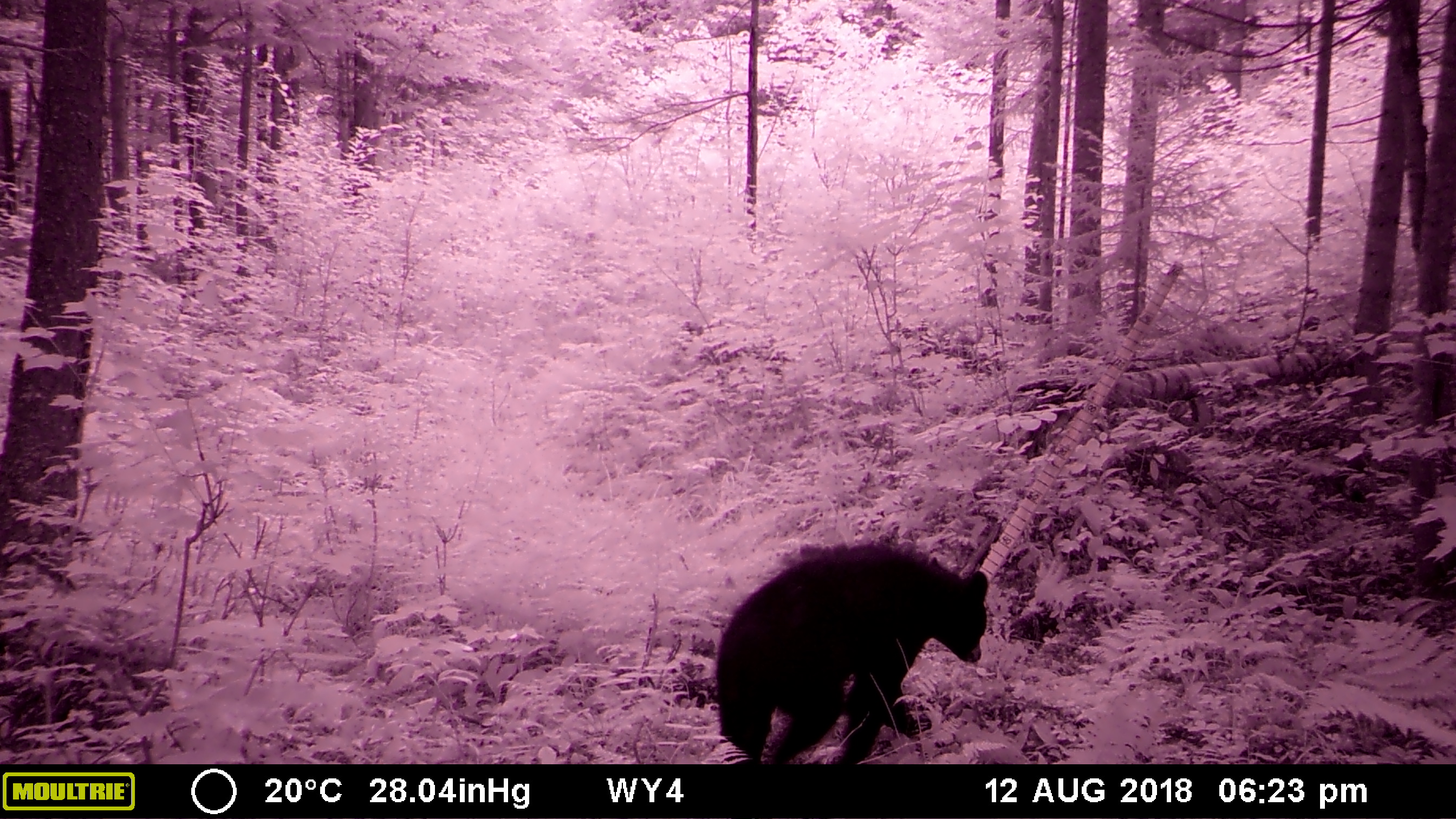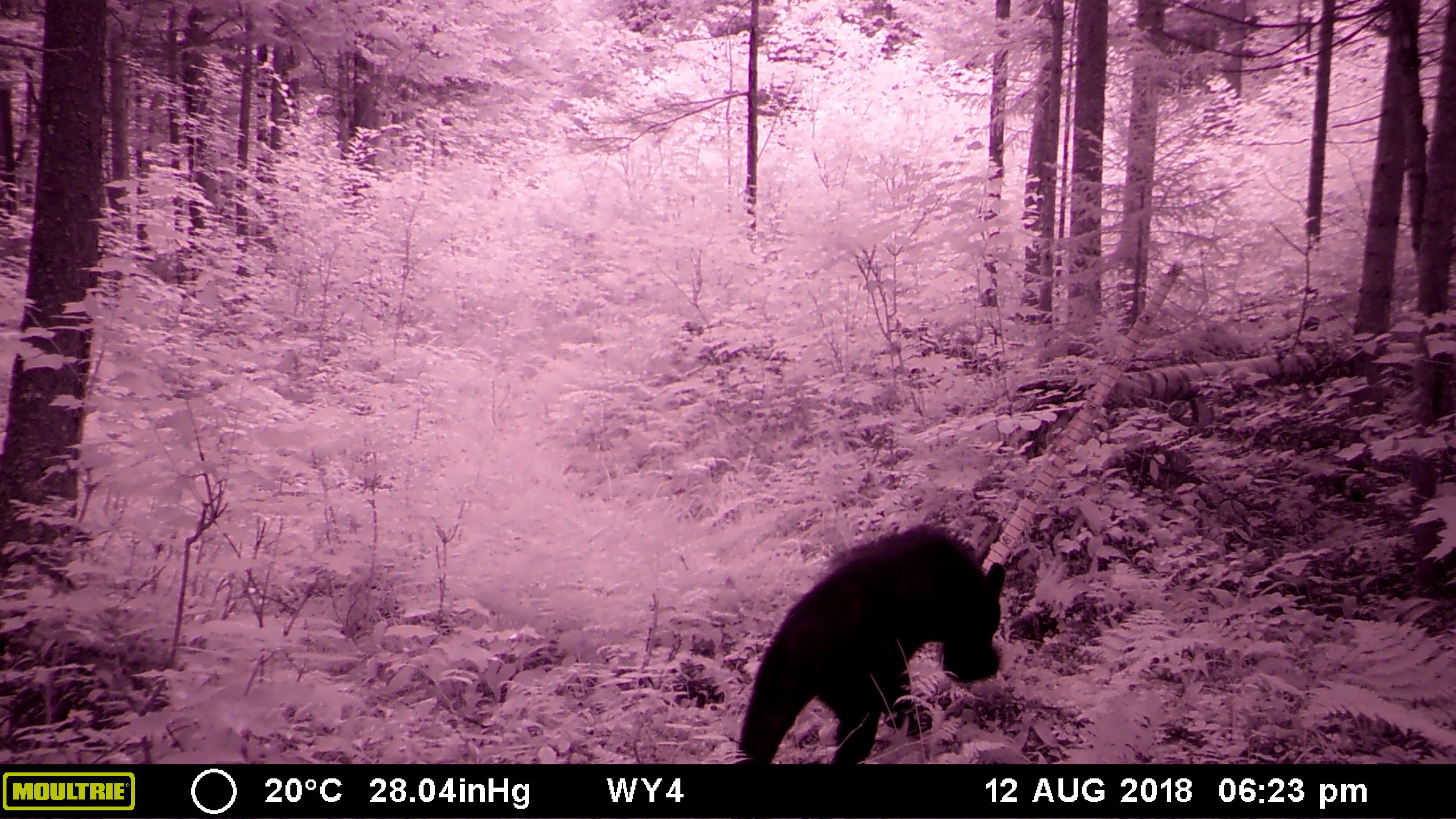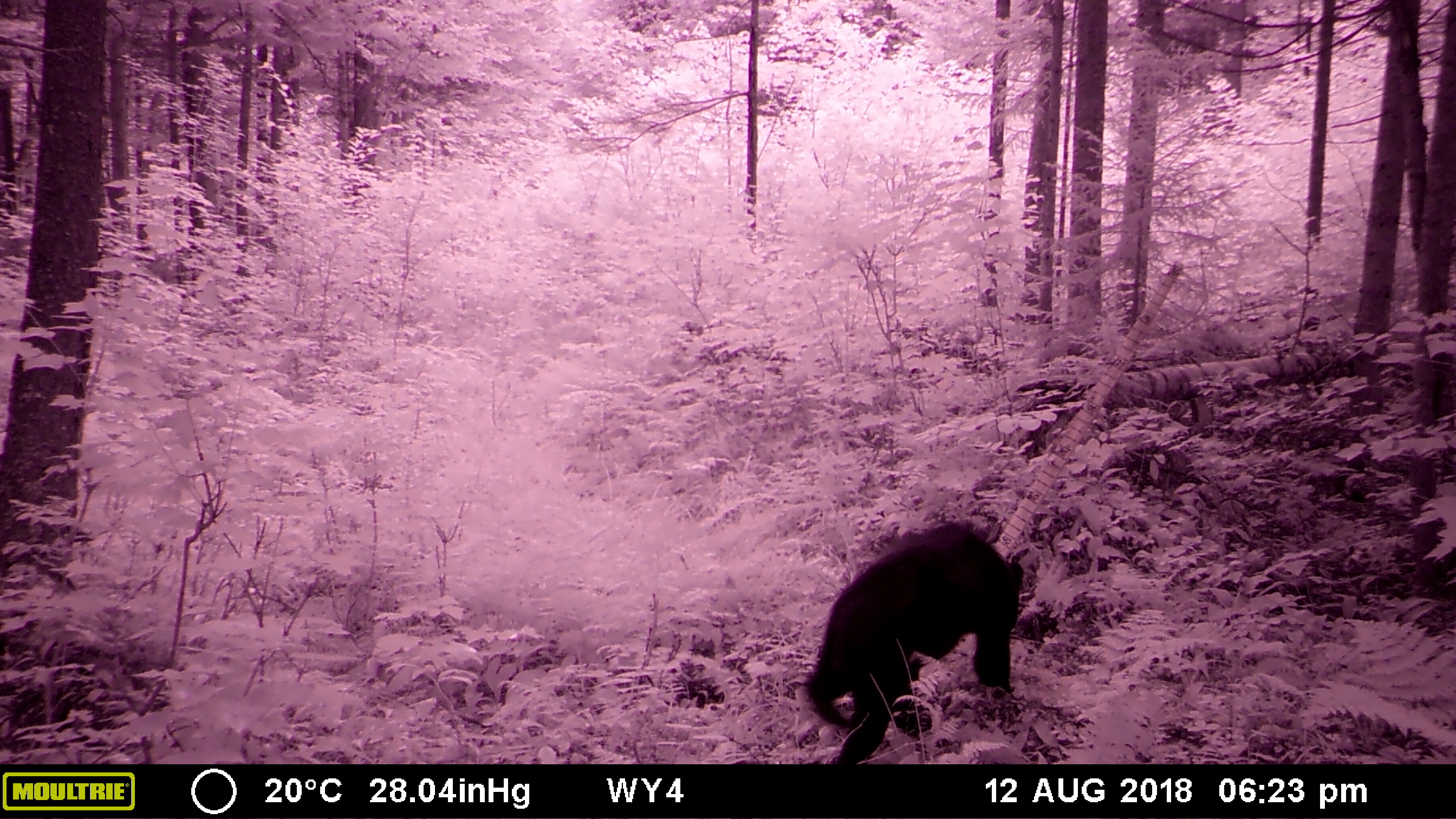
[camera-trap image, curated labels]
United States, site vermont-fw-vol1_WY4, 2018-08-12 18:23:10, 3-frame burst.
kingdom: Animalia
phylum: Chordata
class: Mammalia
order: Carnivora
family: Ursidae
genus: Ursus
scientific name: Ursus americanus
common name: black bear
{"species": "black bear (Ursus americanus)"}